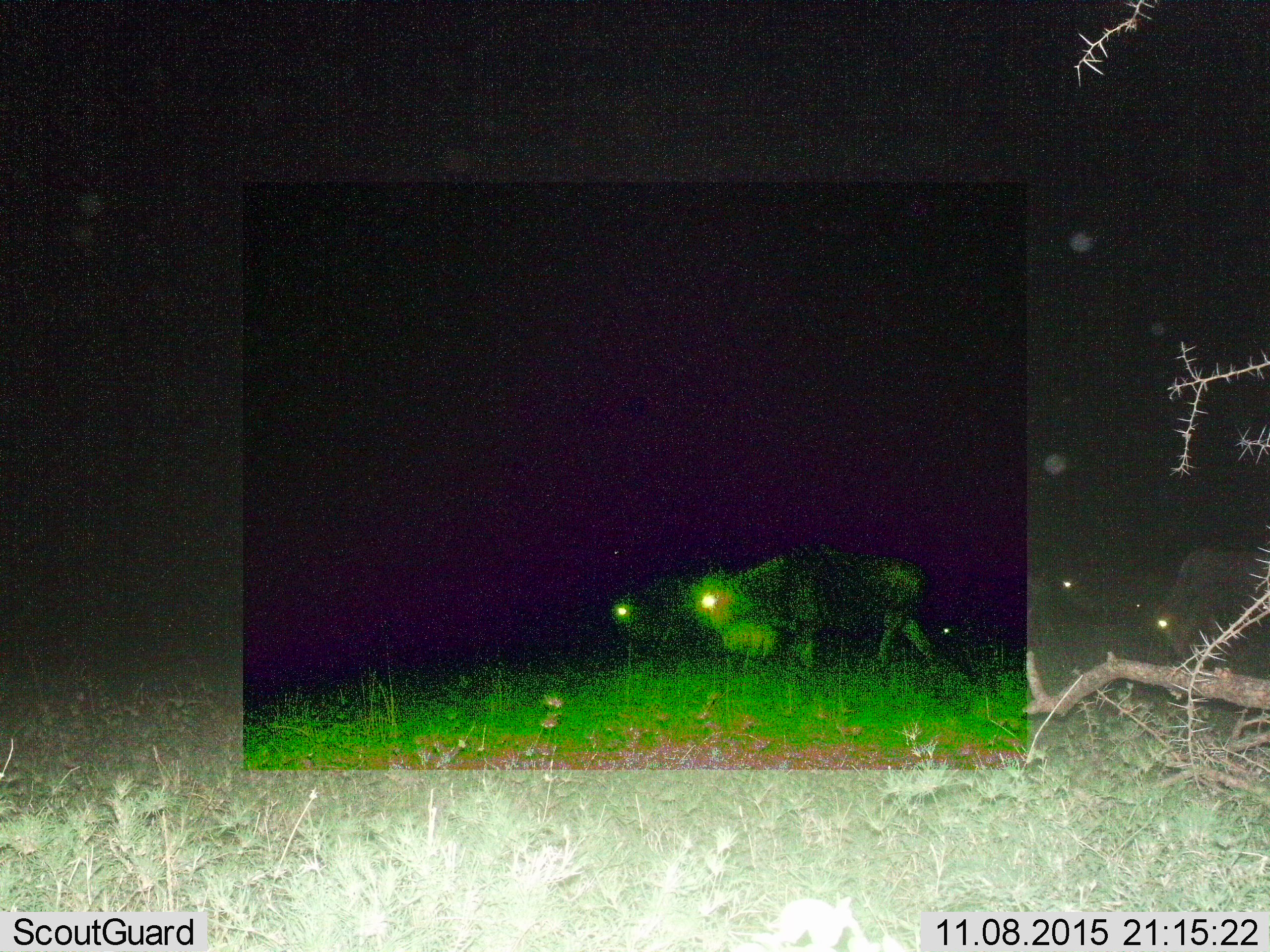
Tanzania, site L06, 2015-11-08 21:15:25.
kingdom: Animalia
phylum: Chordata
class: Mammalia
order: Artiodactyla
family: Bovidae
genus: Connochaetes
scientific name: Connochaetes taurinus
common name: blue wildebeest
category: wildebeest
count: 5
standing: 43%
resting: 0%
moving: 86%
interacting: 0%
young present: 0%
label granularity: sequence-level